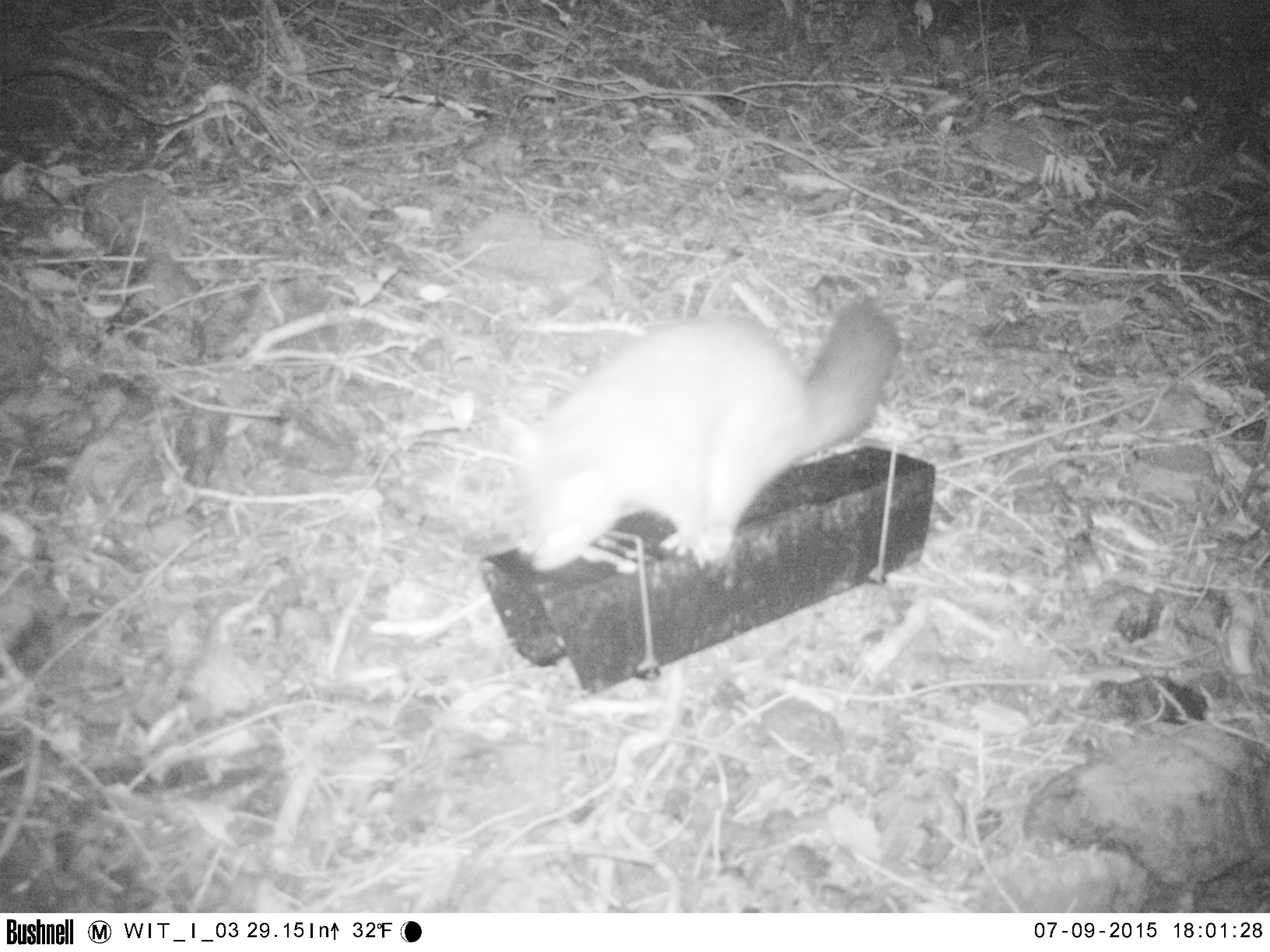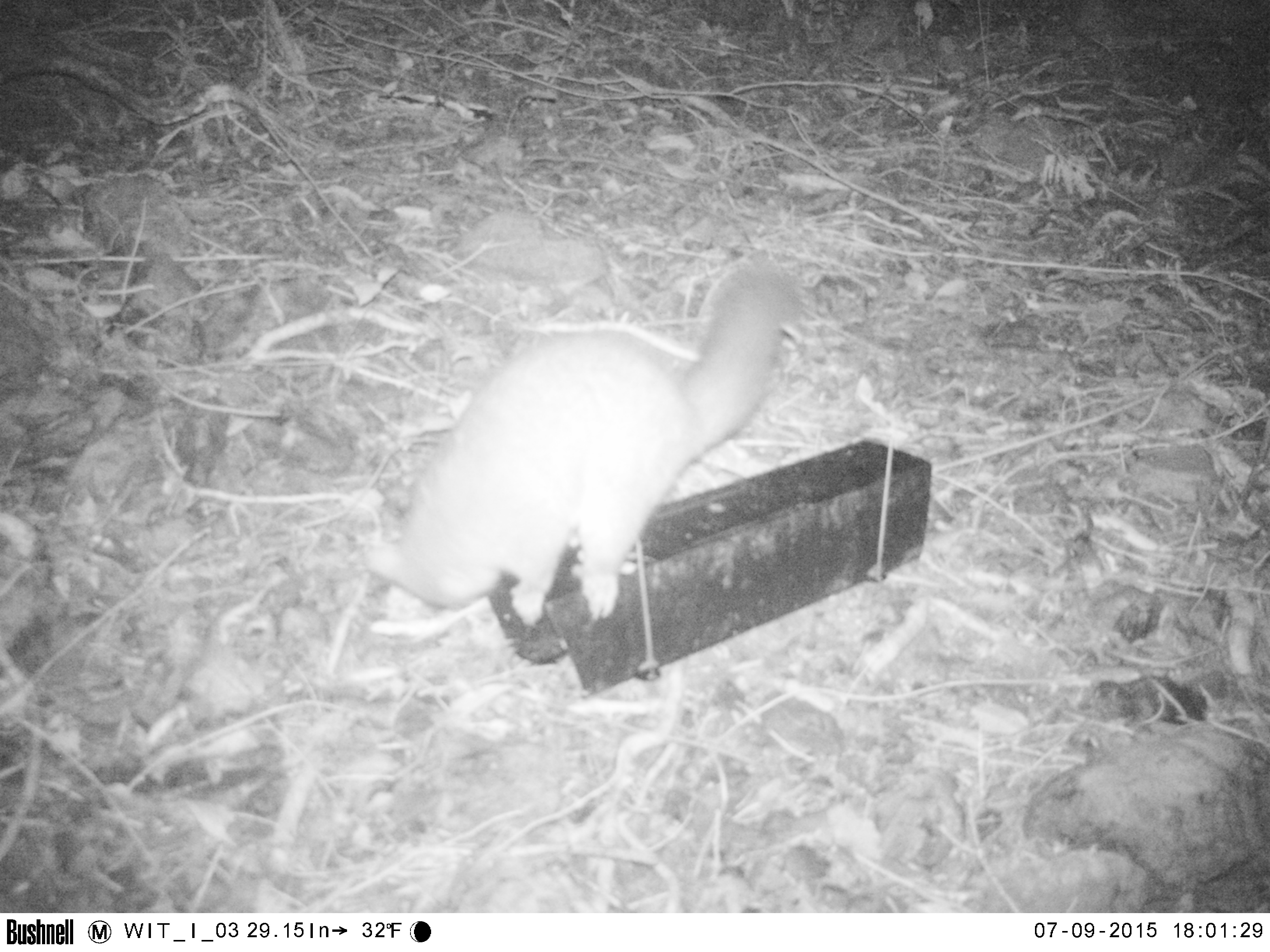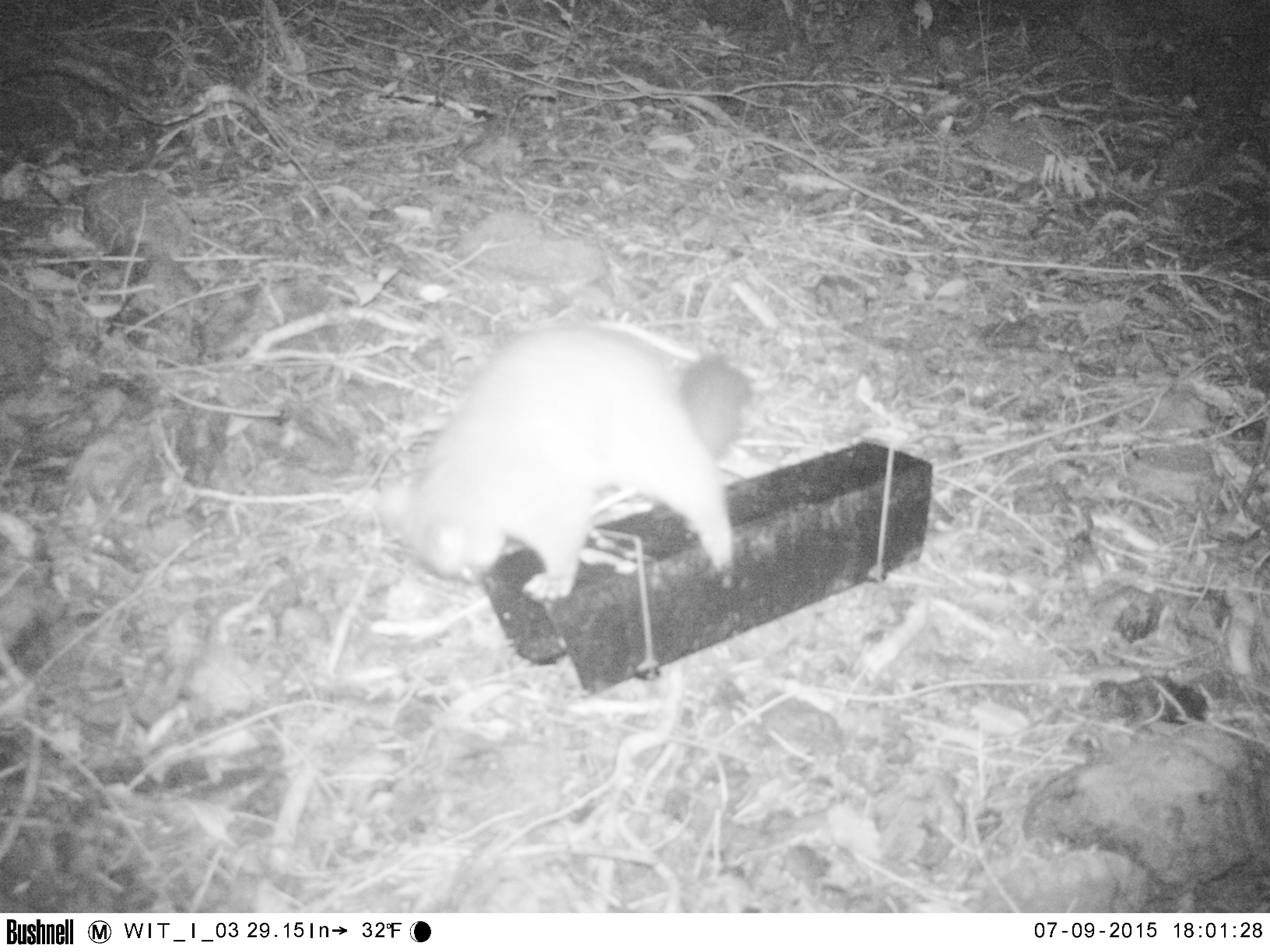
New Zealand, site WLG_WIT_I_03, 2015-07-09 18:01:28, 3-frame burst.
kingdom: Animalia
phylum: Chordata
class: Mammalia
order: Diprotodontia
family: Phalangeridae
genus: Trichosurus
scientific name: Trichosurus vulpecula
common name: common brushtail possum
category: possum